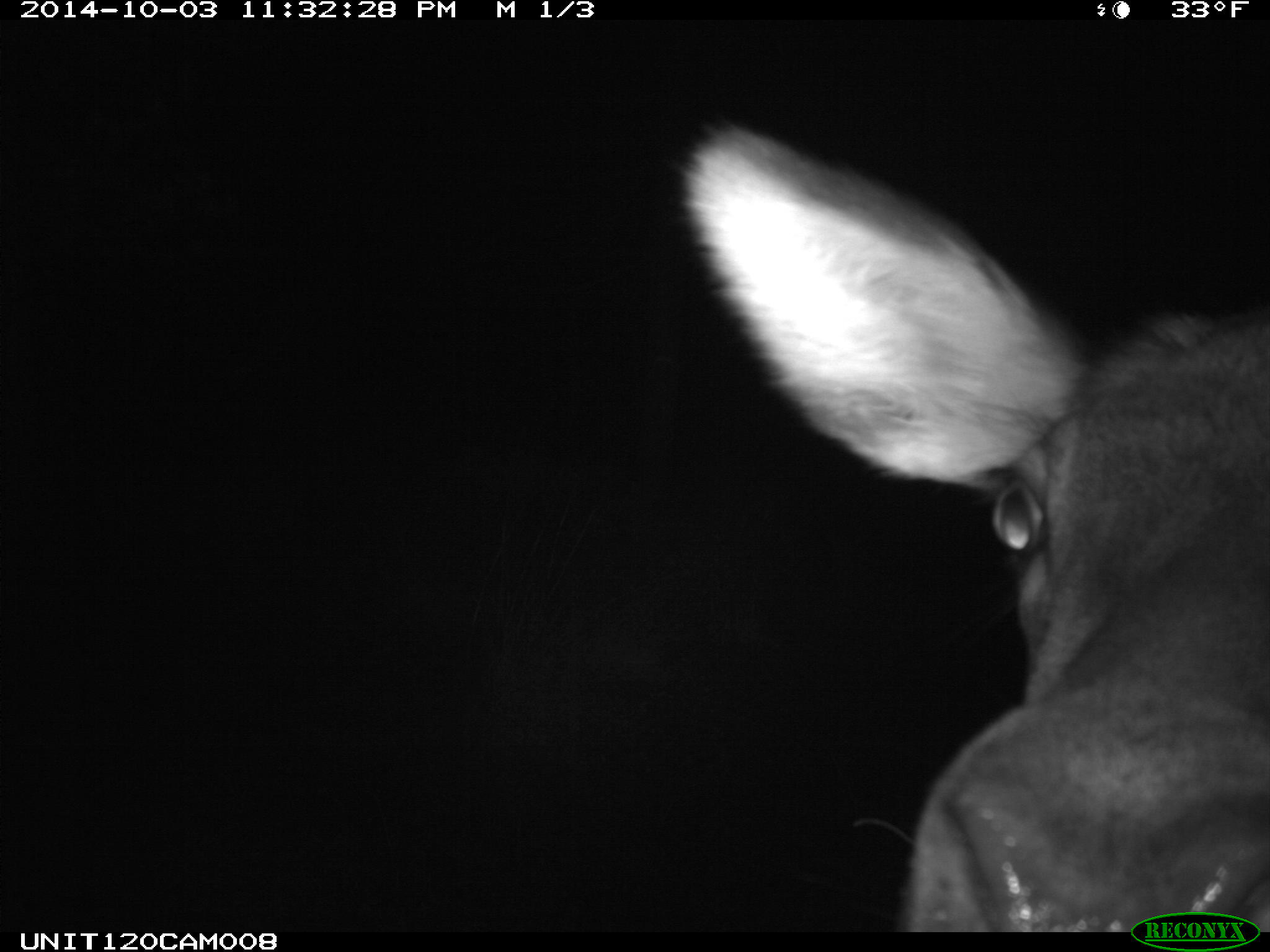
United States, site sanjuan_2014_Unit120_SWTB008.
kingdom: Animalia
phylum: Chordata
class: Mammalia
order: Artiodactyla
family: Cervidae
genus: Cervus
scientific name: Cervus elaphus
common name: red deer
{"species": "Cervus elaphus (red deer)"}